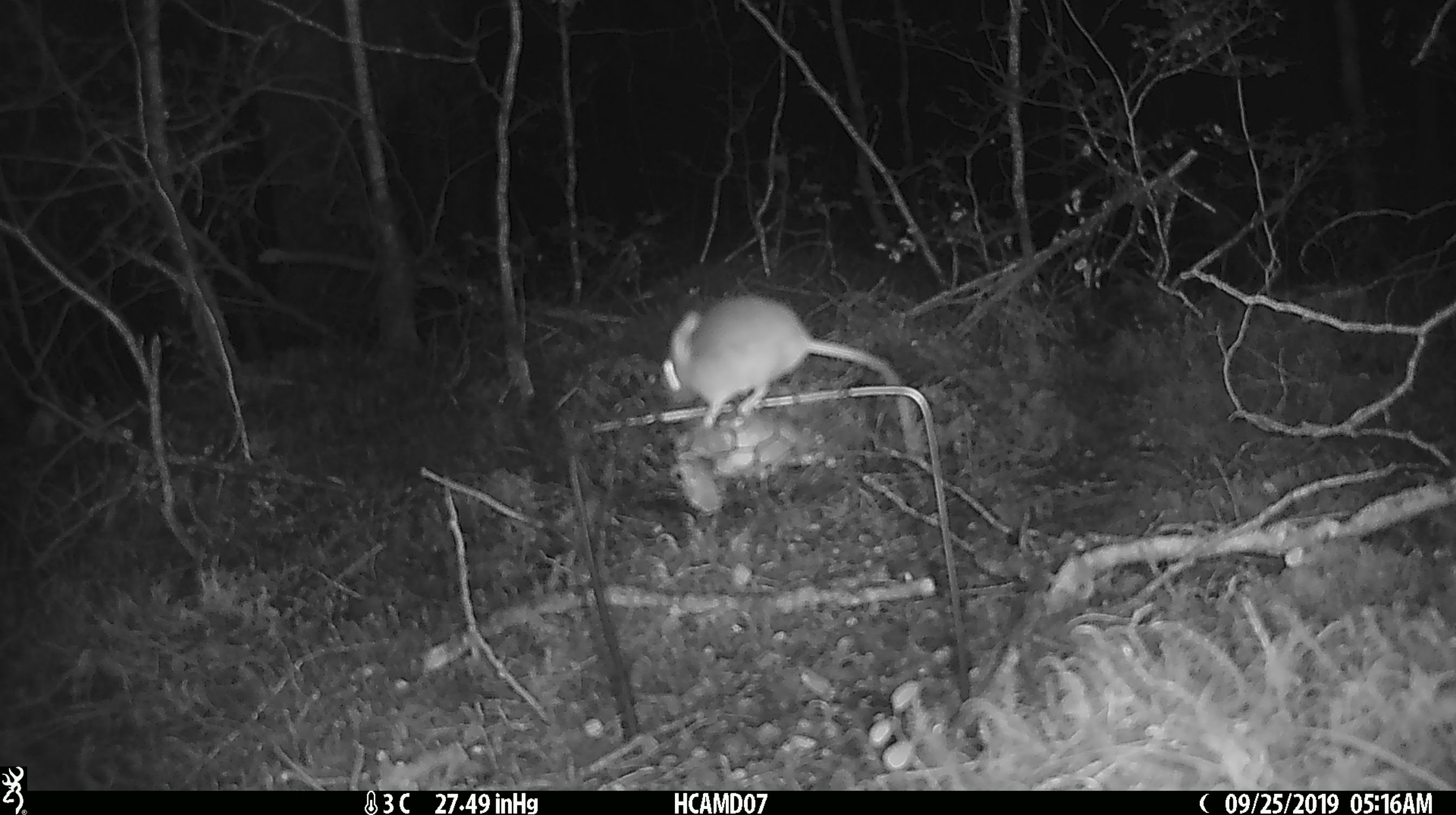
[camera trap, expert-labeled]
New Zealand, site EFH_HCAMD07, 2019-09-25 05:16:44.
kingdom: Animalia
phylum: Chordata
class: Mammalia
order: Rodentia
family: Muridae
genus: Mus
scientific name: Mus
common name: mouse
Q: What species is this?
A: Mouse (Mus).